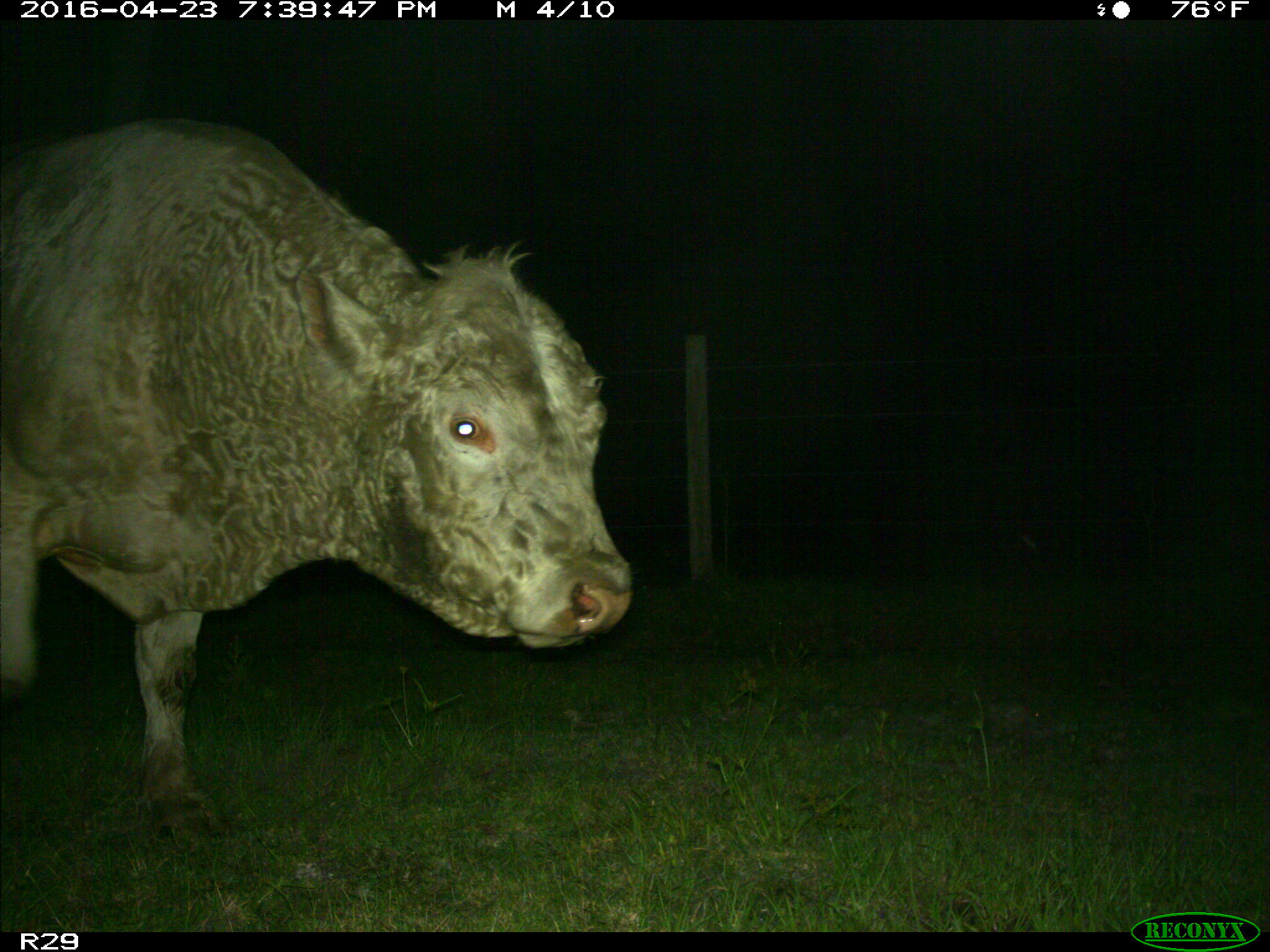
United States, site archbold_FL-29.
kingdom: Animalia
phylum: Chordata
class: Mammalia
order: Artiodactyla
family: Bovidae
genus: Bos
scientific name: Bos taurus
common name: domestic cow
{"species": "Bos taurus (domestic cow)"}